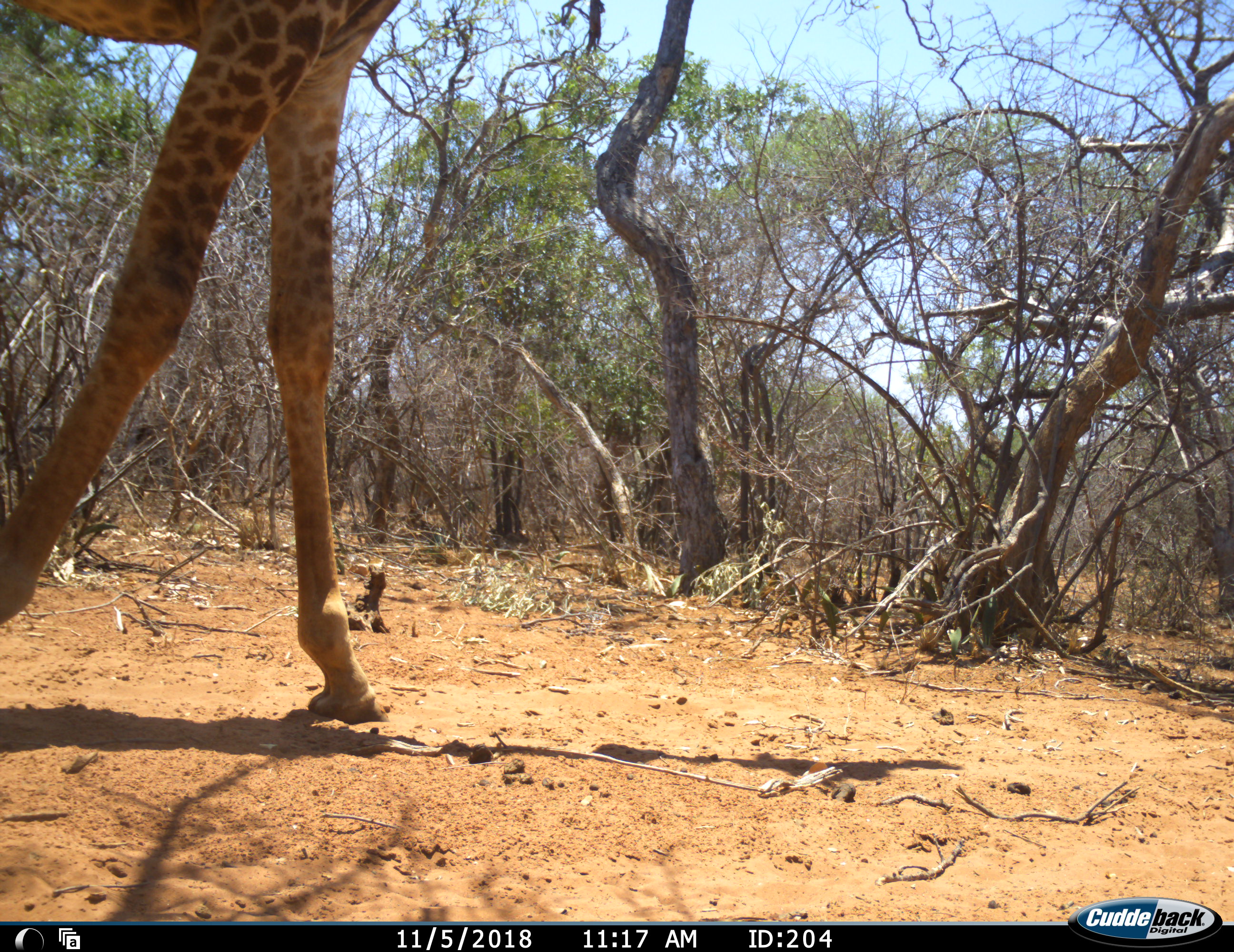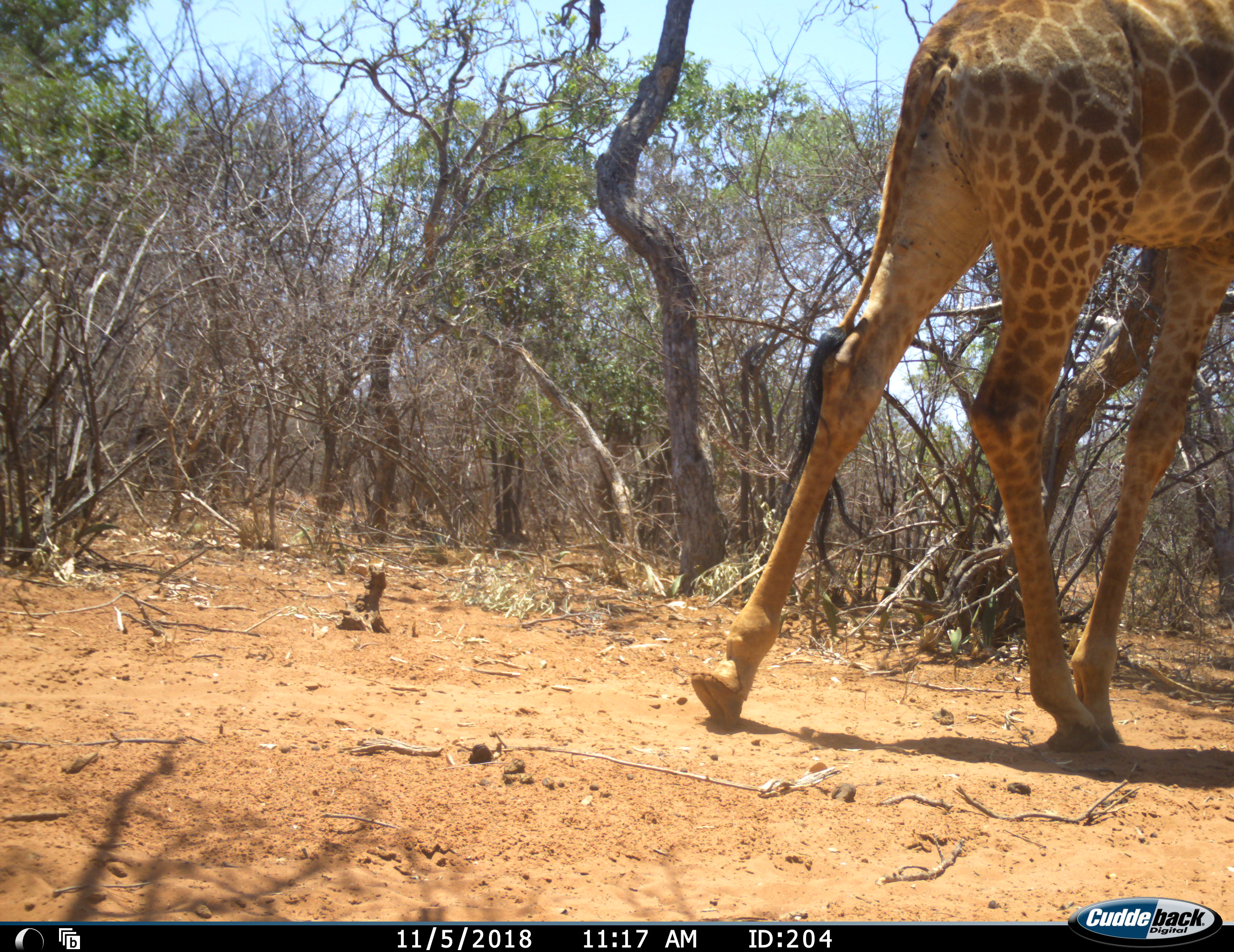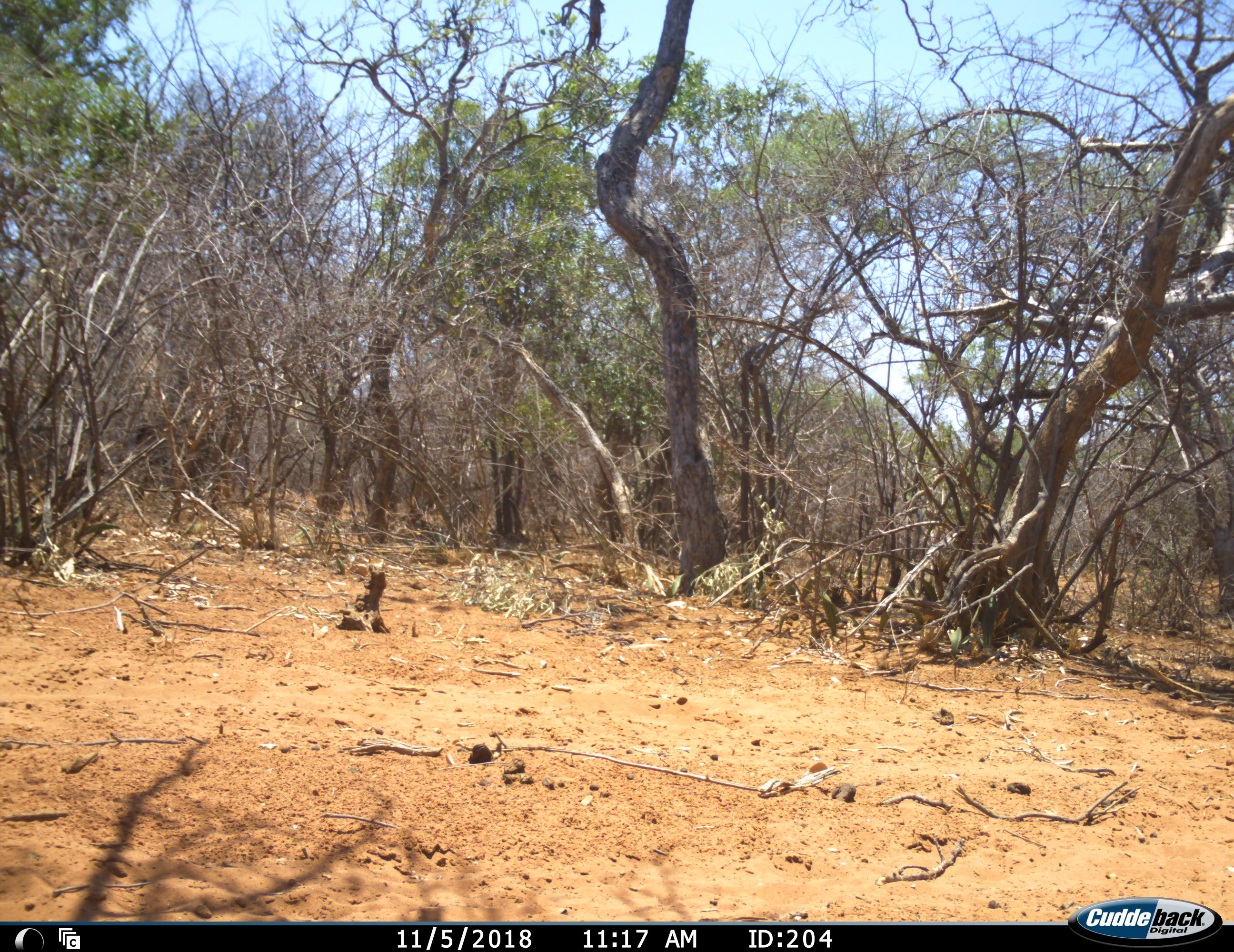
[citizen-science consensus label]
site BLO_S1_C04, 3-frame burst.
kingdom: Animalia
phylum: Chordata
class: Mammalia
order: Artiodactyla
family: Giraffidae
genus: Giraffa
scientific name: Giraffa camelopardalis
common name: giraffe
Giraffe (Giraffa camelopardalis), count 1. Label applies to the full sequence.